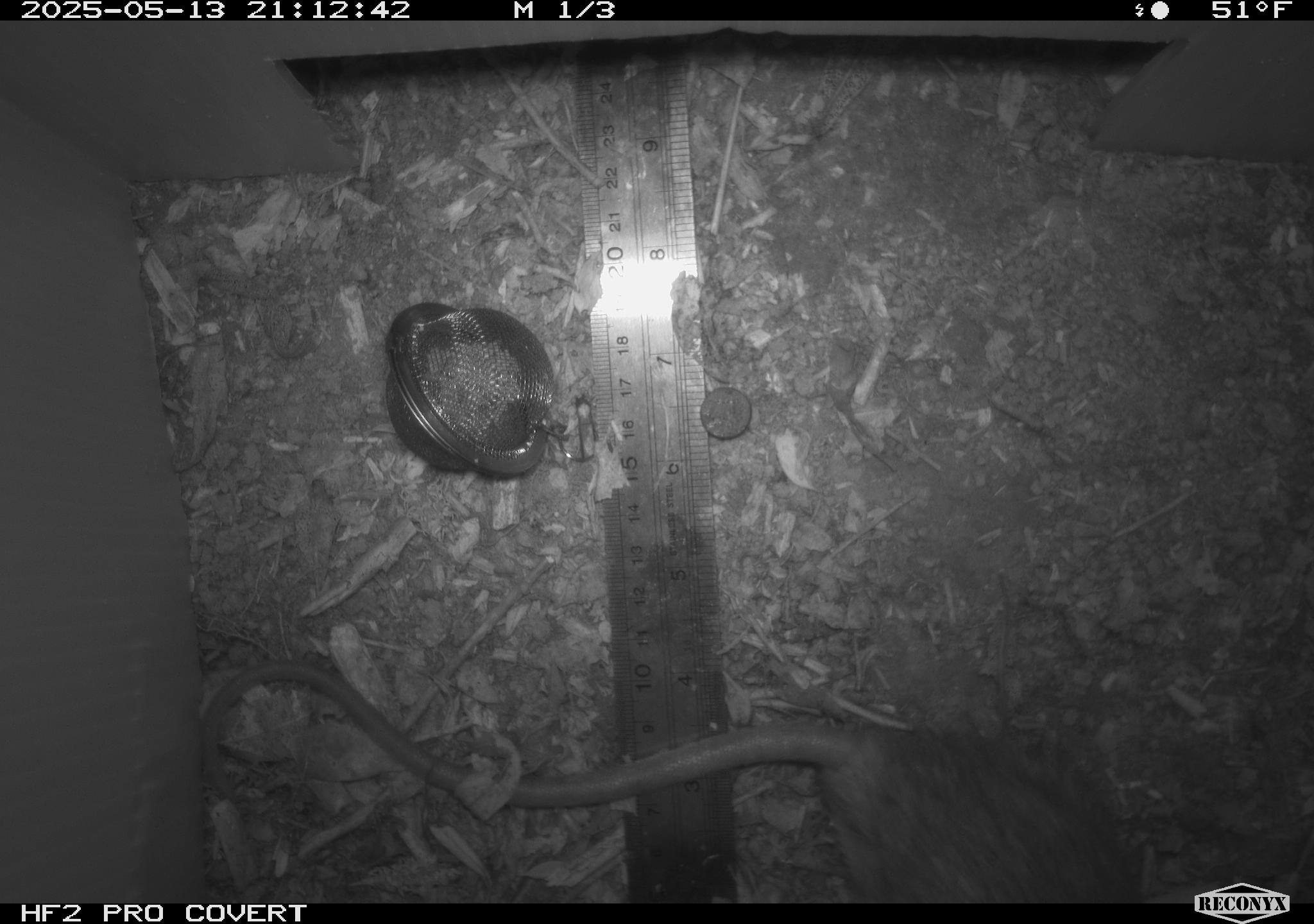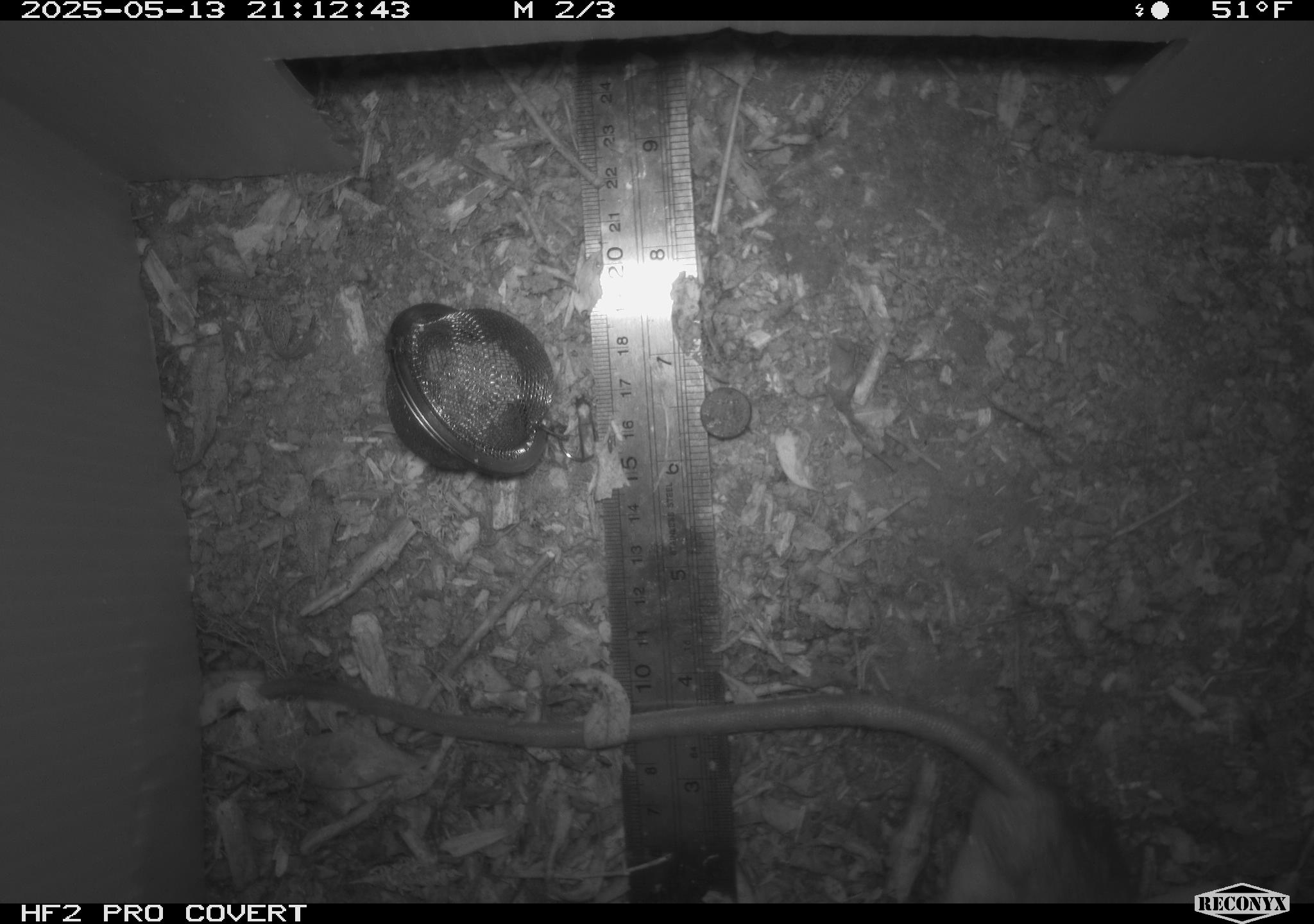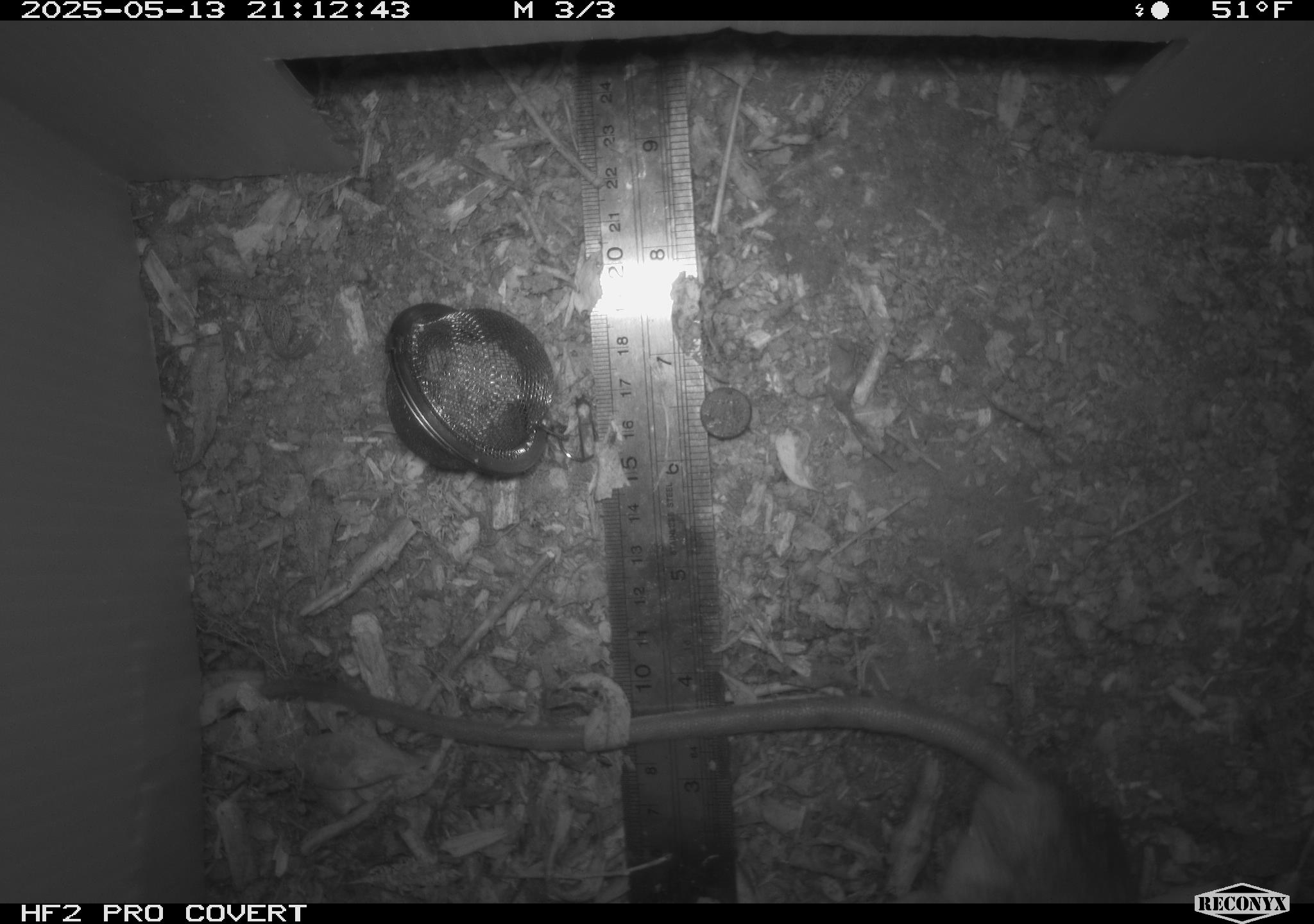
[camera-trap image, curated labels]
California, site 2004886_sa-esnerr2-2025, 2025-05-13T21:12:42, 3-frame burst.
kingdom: Animalia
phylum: Chordata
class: Mammalia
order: Rodentia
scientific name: Rodentia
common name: rodent